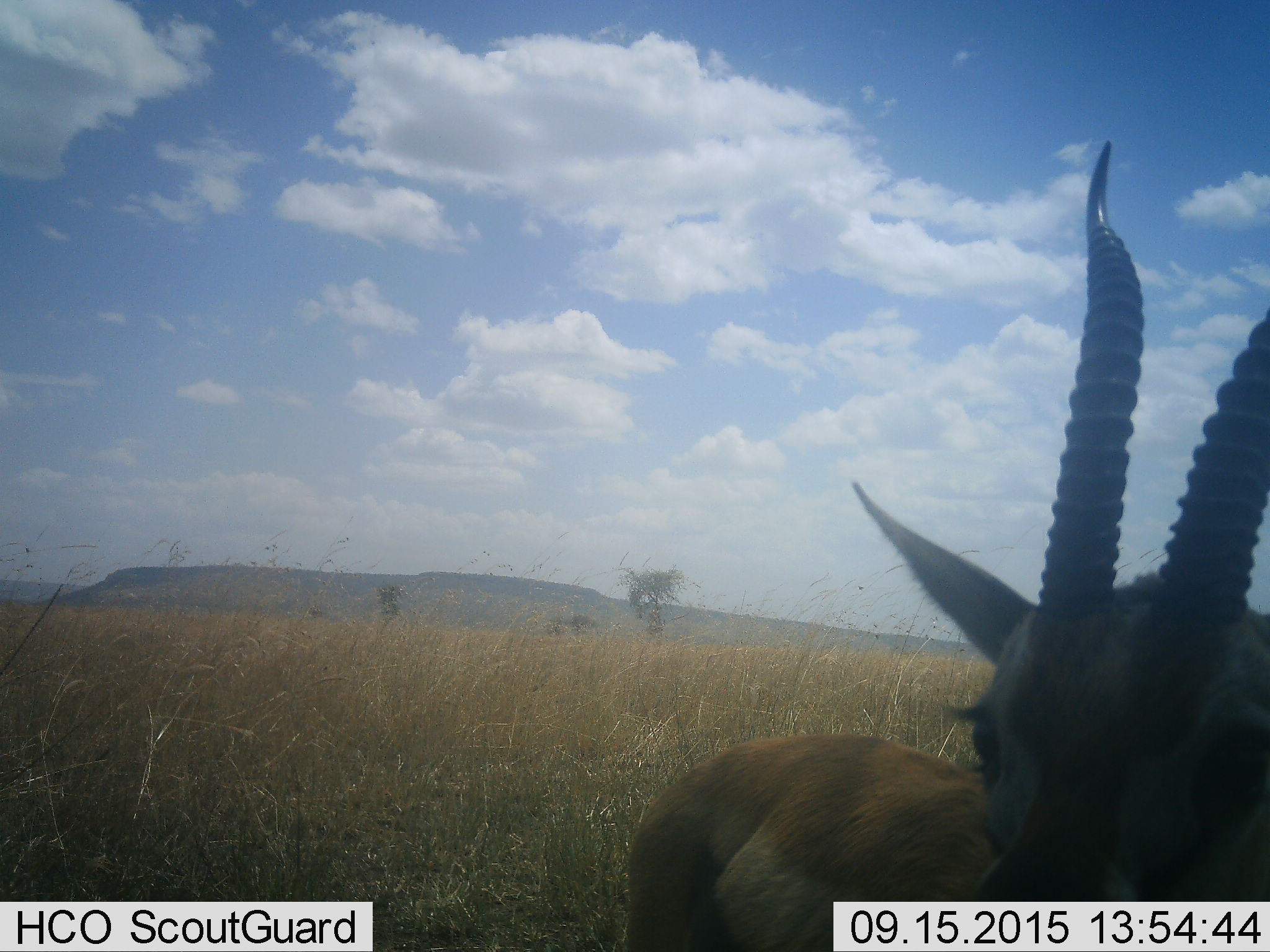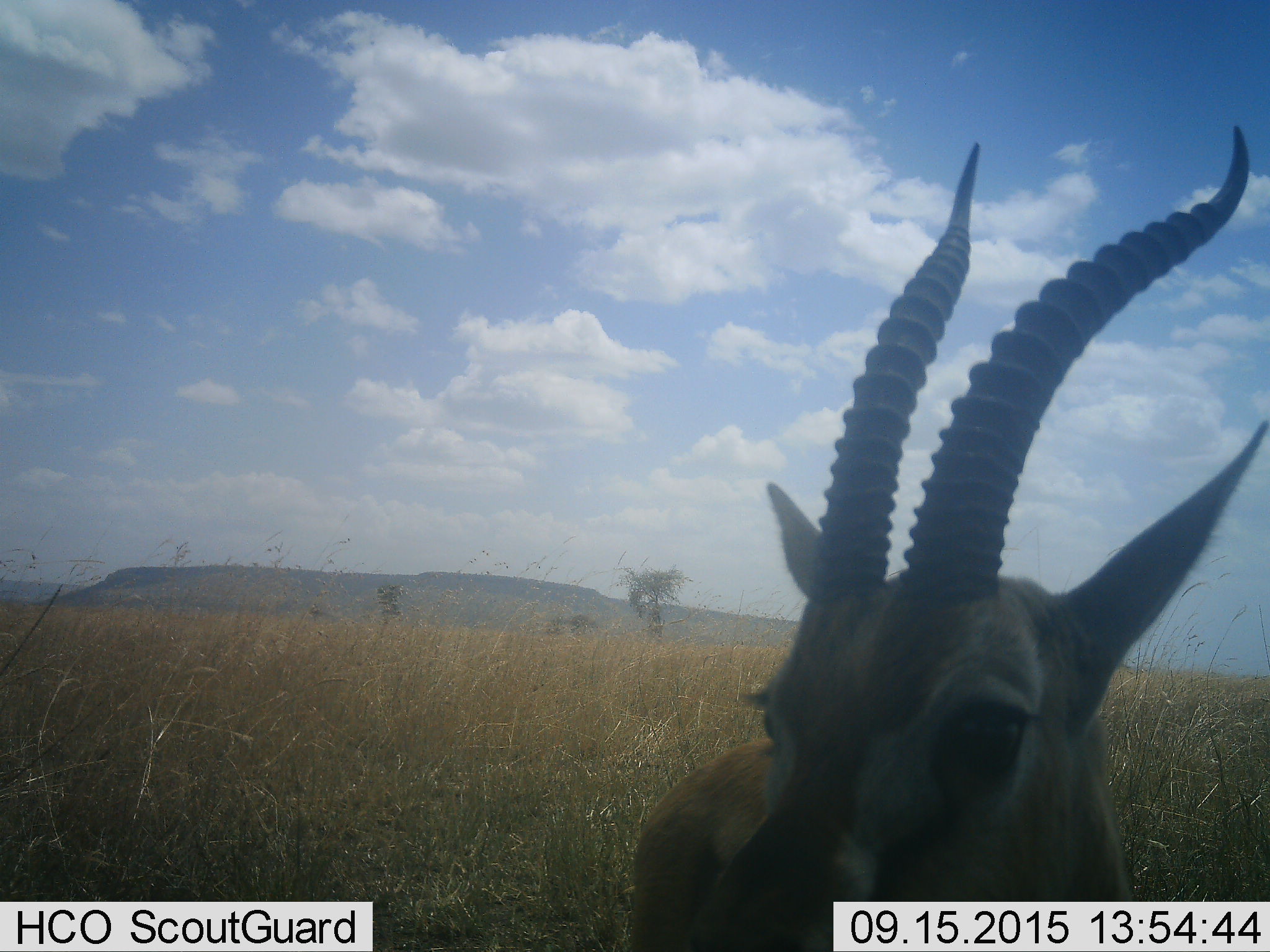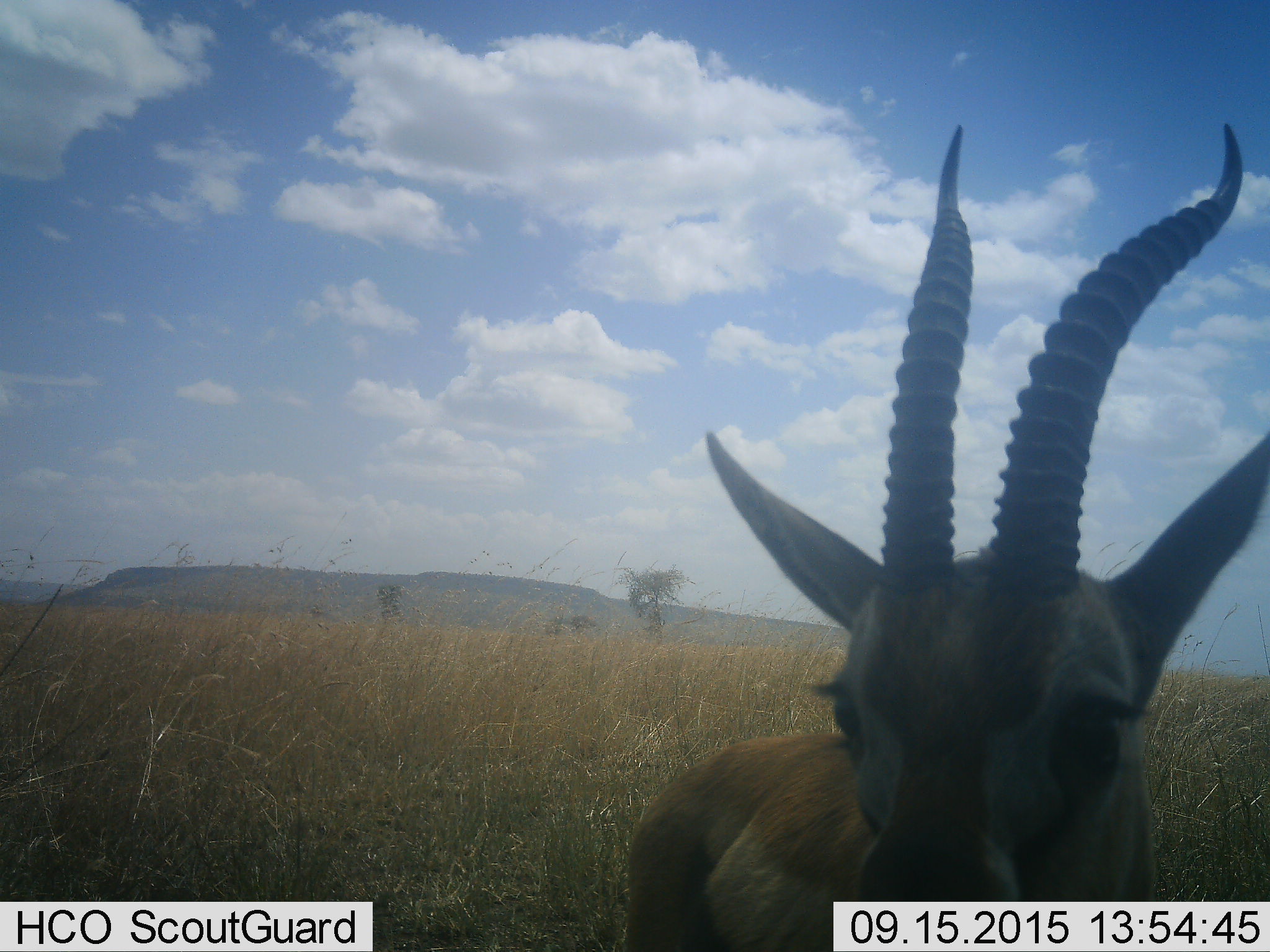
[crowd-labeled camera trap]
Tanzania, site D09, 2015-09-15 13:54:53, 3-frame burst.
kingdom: Animalia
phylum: Chordata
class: Mammalia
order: Artiodactyla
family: Bovidae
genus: Eudorcas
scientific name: Eudorcas thomsonii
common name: thomson's gazelle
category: gazellethomsons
Gazellethomsons (thomson's gazelle) (Eudorcas thomsonii), count 1. Behavior (volunteer vote fractions): standing 92%, resting 0%, moving 15%, interacting 0%. Young present (vote fraction): 8%. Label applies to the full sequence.